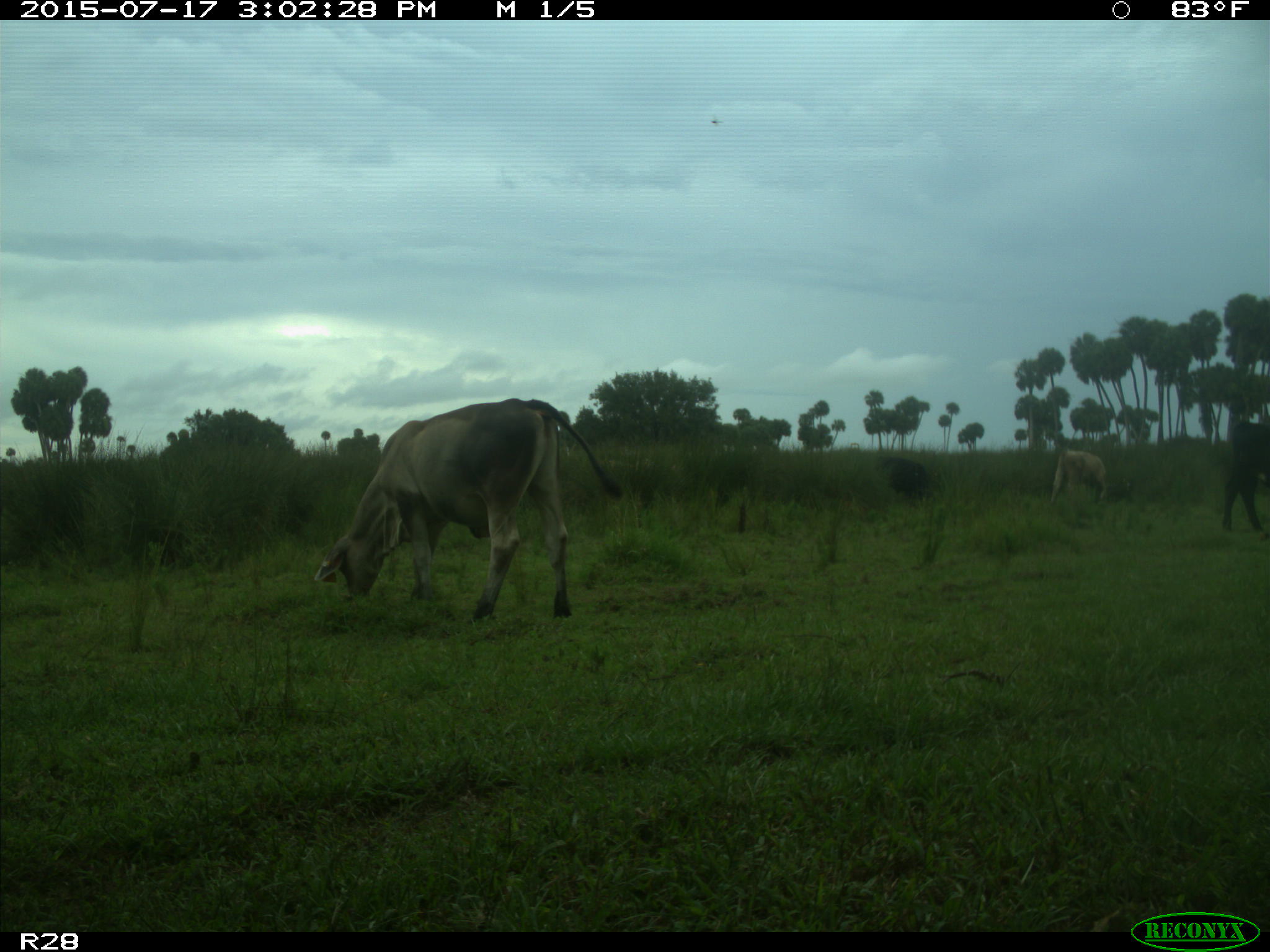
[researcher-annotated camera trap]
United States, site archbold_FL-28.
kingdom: Animalia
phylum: Chordata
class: Mammalia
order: Artiodactyla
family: Bovidae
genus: Bos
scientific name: Bos taurus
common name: domestic cow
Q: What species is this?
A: Bos taurus (domestic cow).